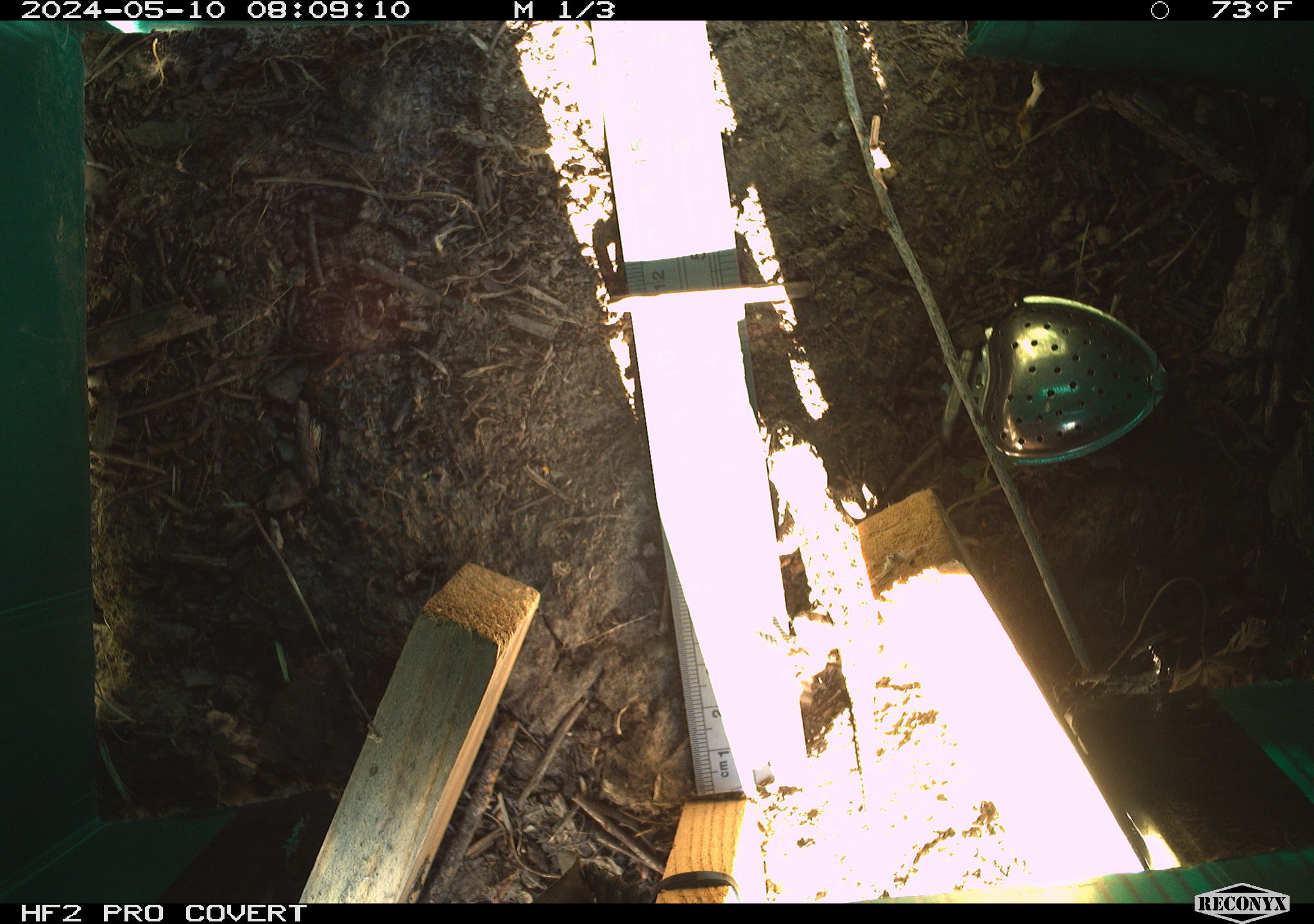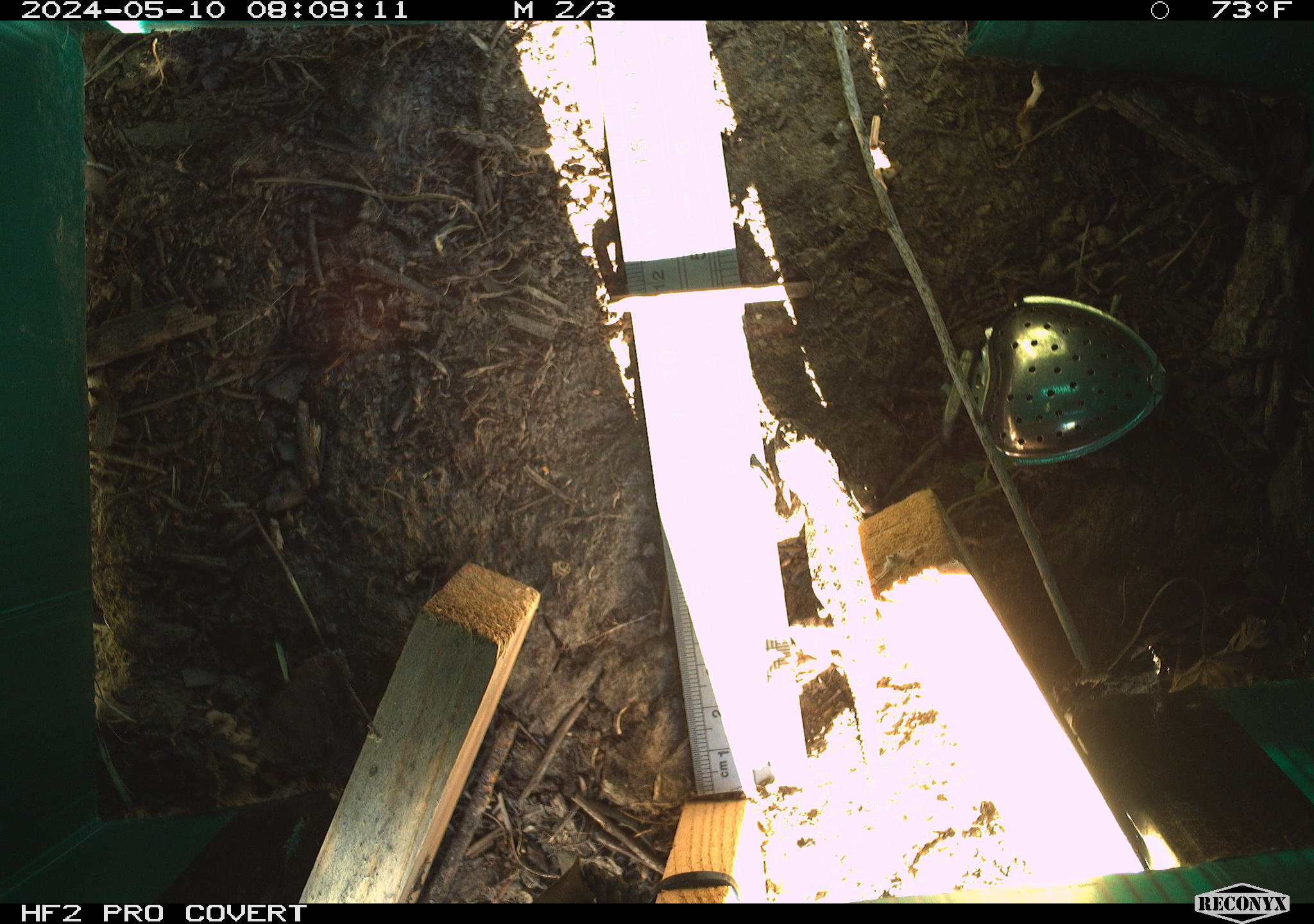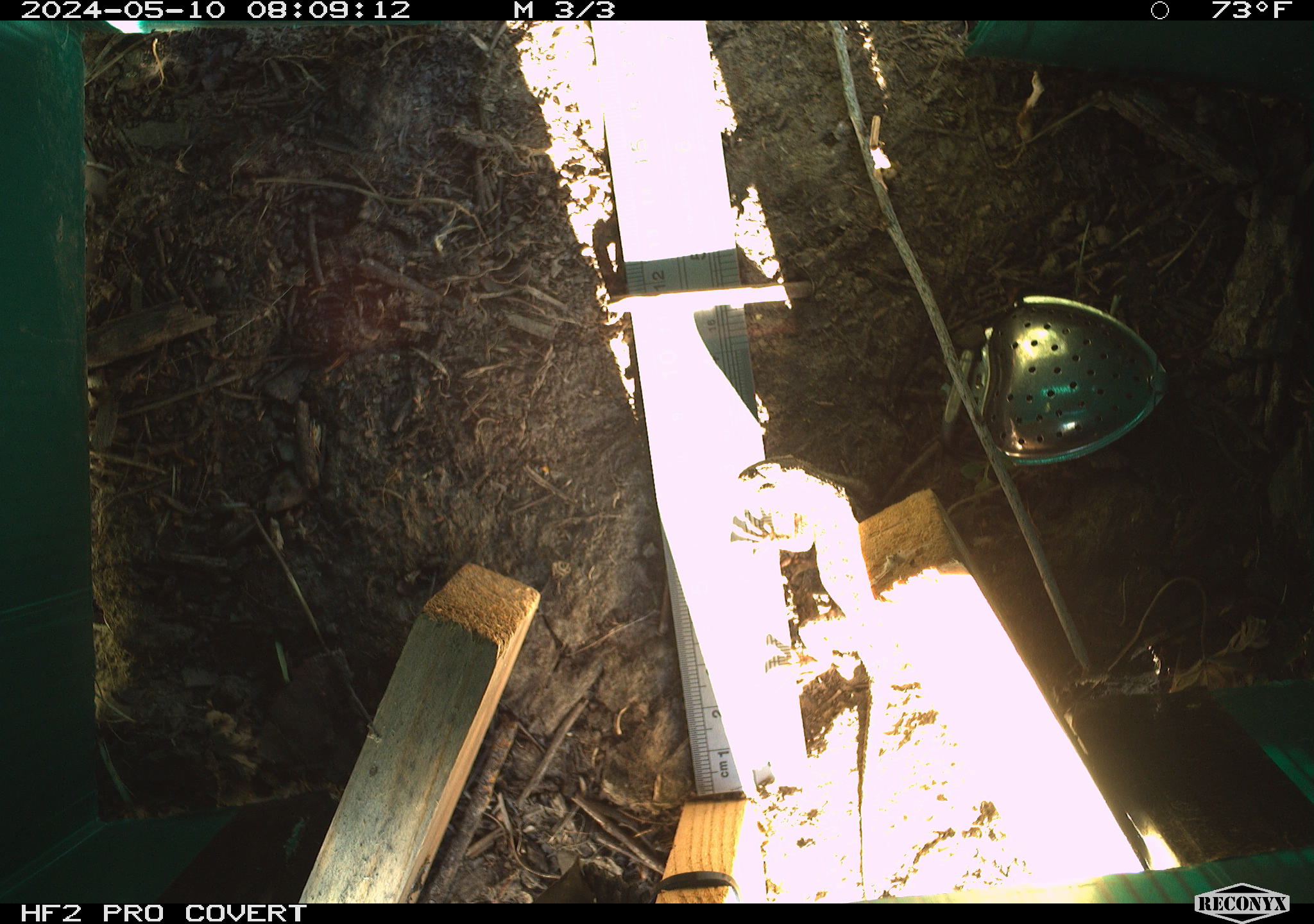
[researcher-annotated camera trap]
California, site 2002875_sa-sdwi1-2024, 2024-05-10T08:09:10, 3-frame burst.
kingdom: Animalia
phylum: Chordata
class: Reptilia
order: Squamata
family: Phrynosomatidae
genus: Sceloporus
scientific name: Sceloporus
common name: spiny lizards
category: sceloporus species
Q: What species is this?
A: Sceloporus species (spiny lizards) (Sceloporus).